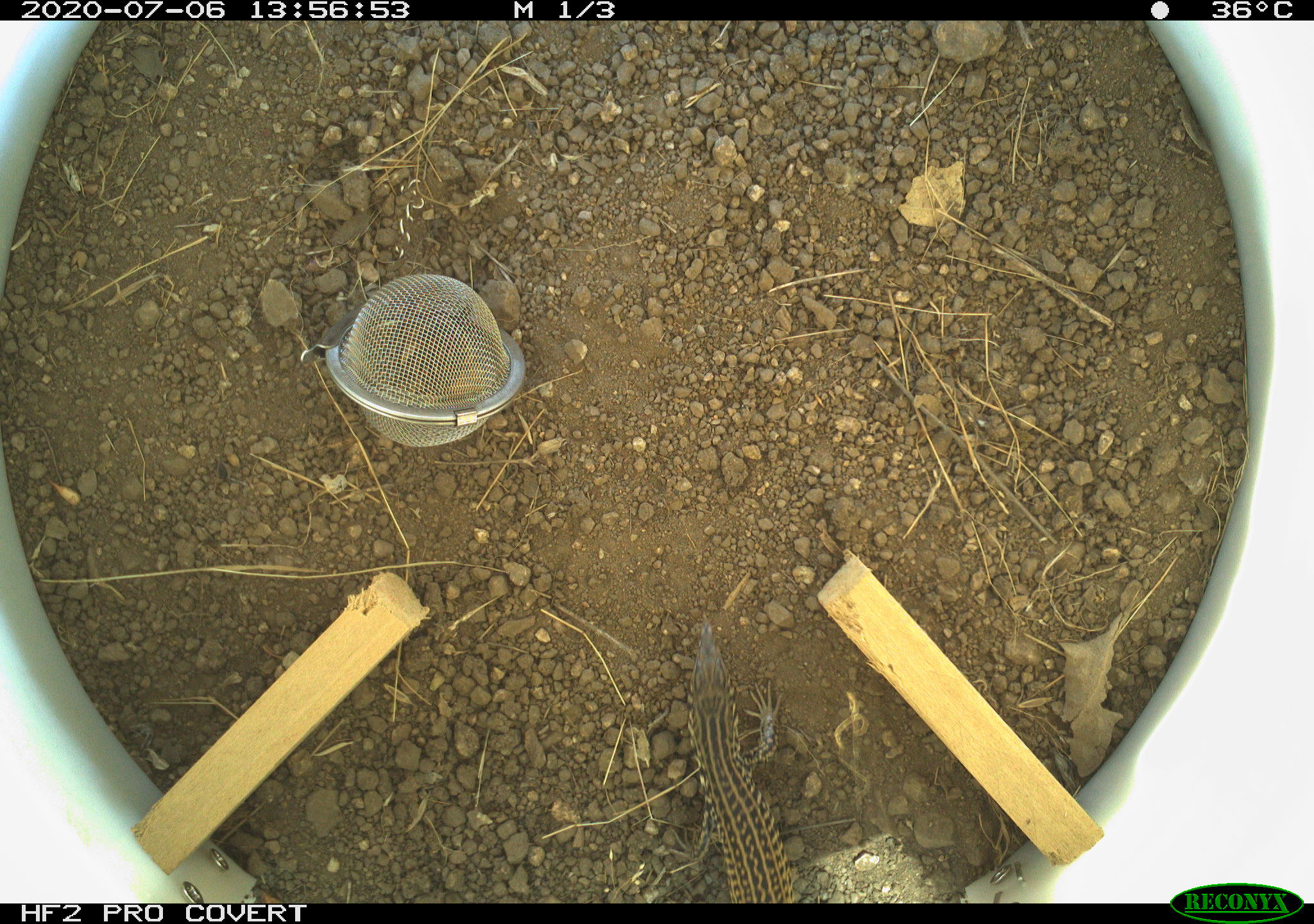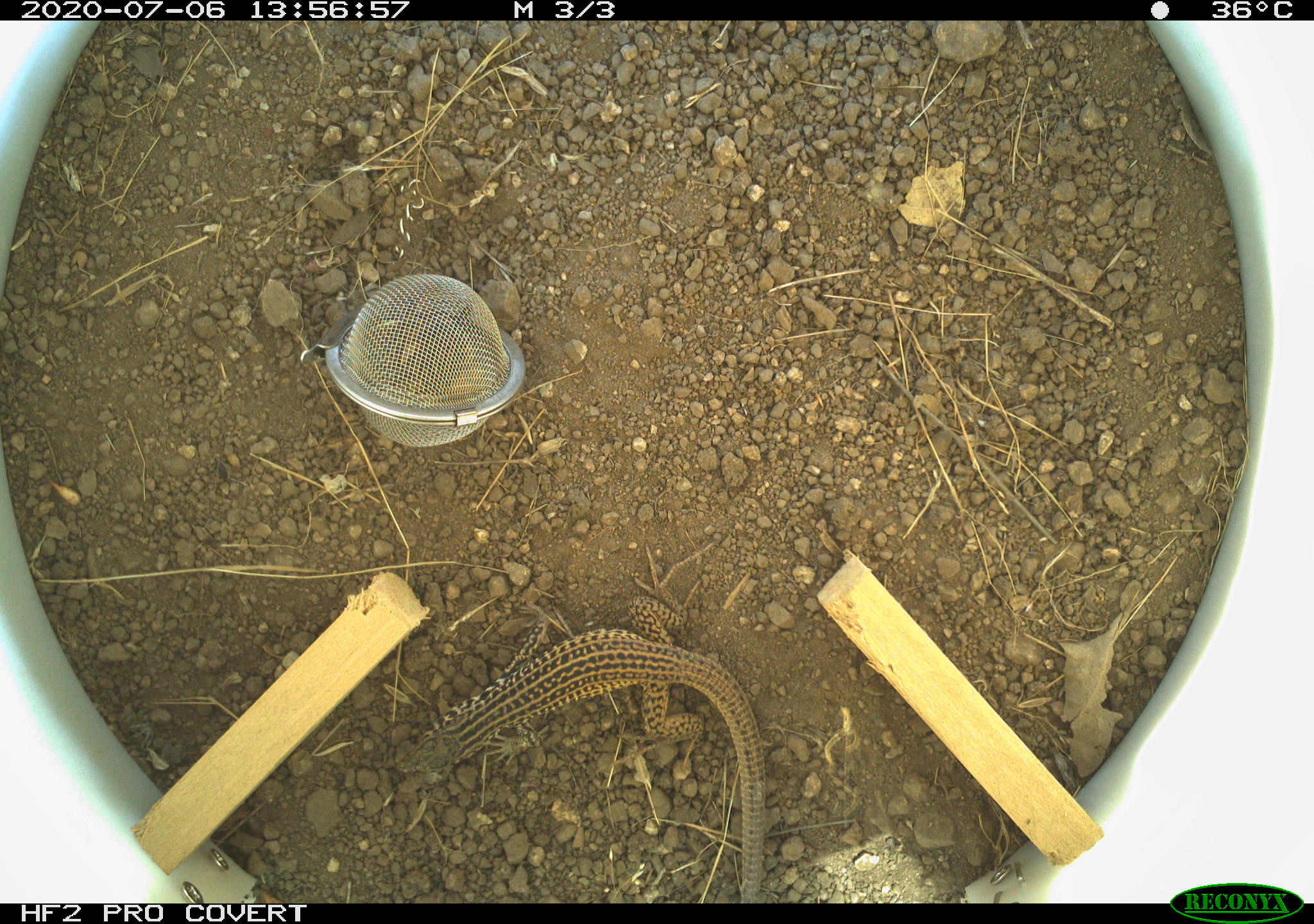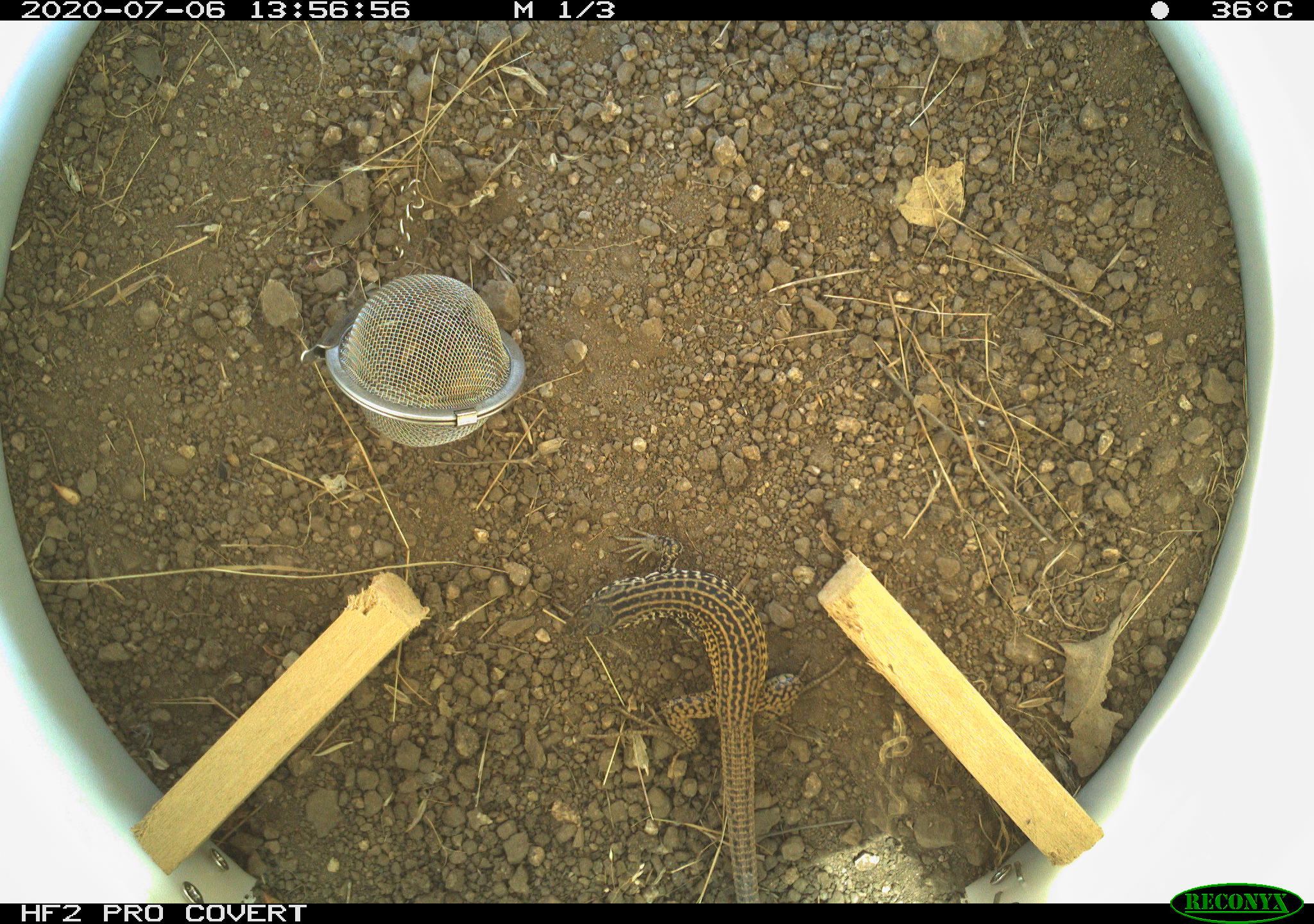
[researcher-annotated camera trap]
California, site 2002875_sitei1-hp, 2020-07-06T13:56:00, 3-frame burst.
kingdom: Animalia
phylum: Chordata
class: Reptilia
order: Squamata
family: Teiidae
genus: Aspidoscelis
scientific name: Aspidoscelis tigris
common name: western whiptail